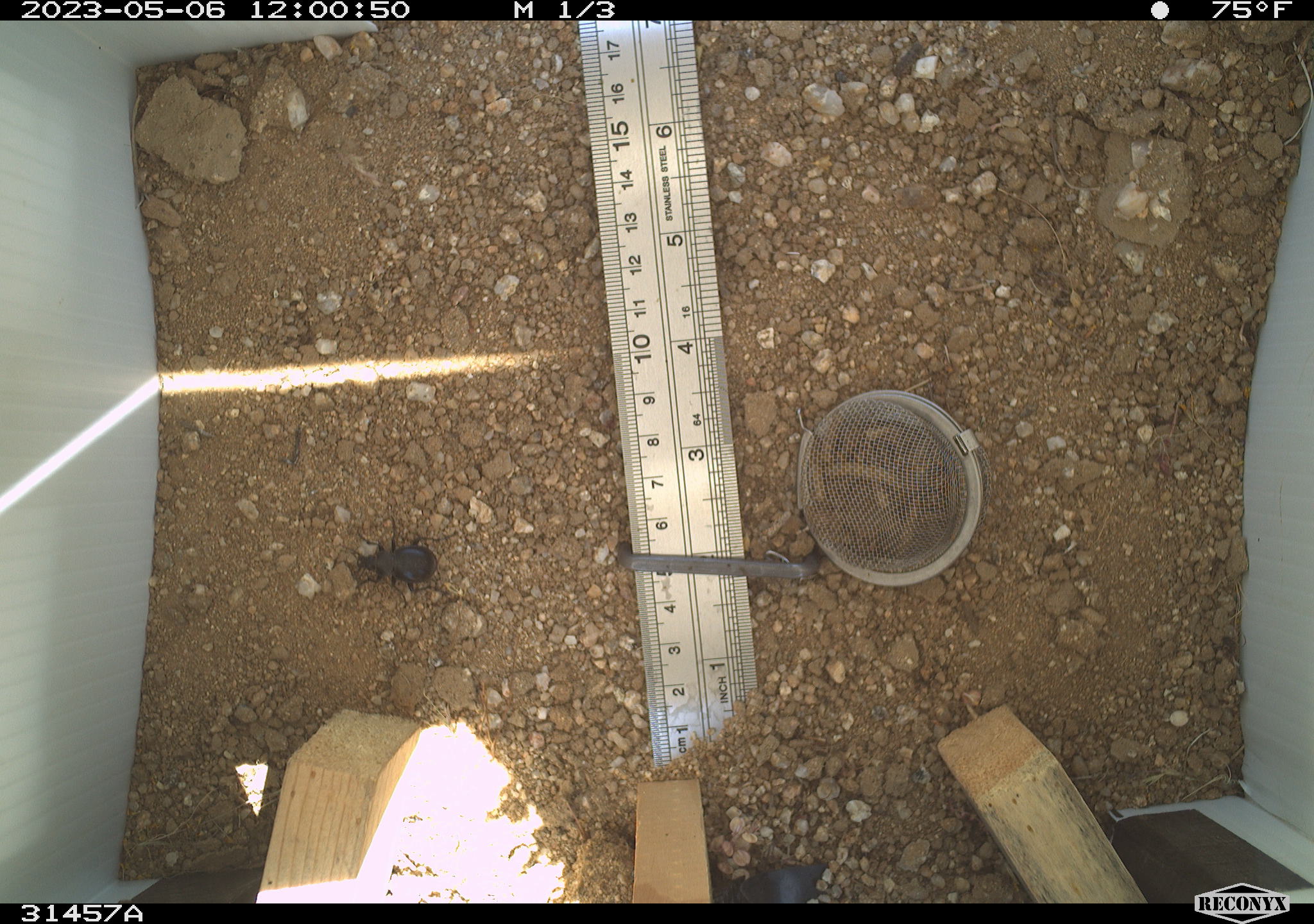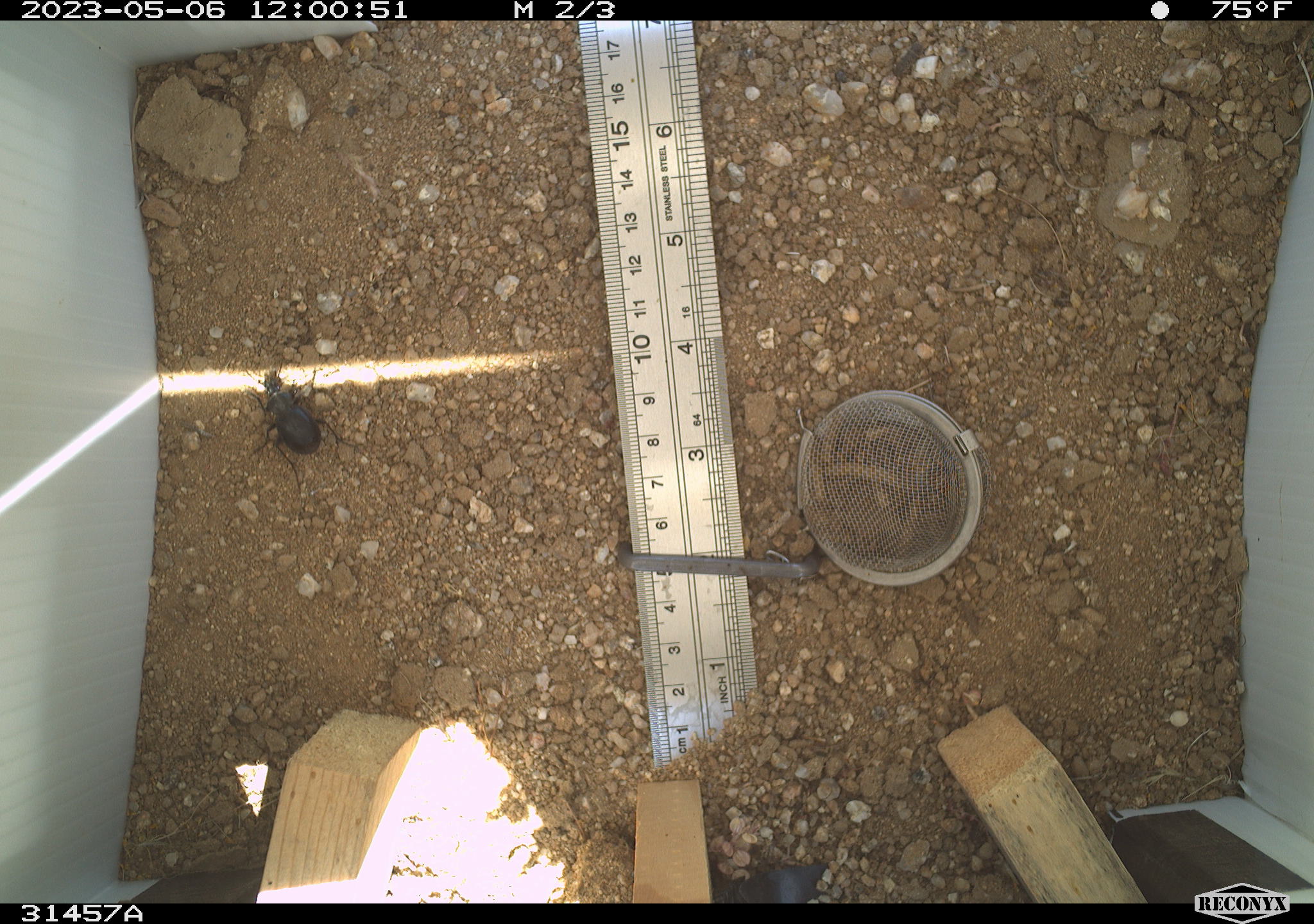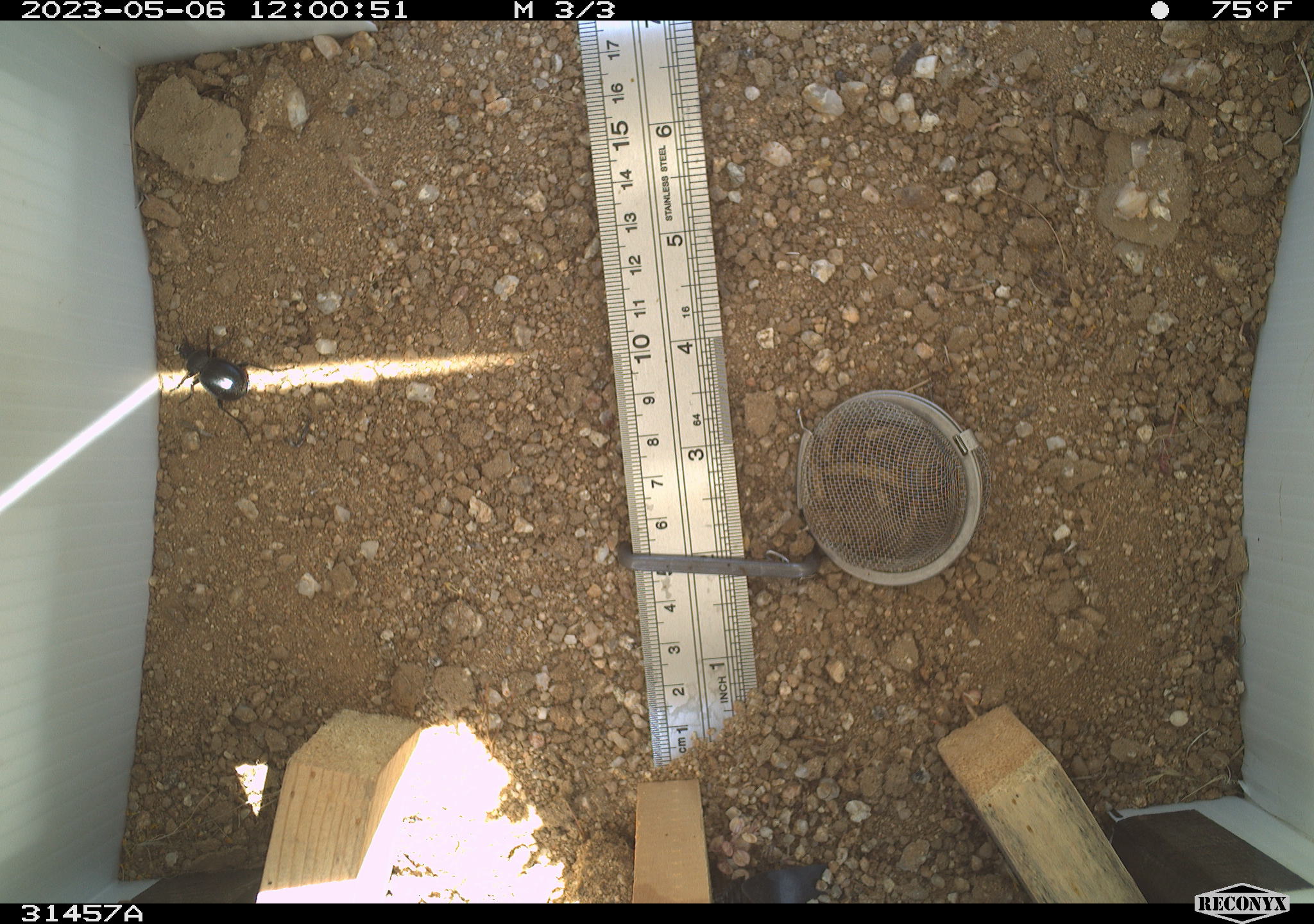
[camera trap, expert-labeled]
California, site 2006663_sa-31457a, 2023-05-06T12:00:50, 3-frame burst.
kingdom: Animalia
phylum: Arthropoda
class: Insecta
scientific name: Insecta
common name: insect